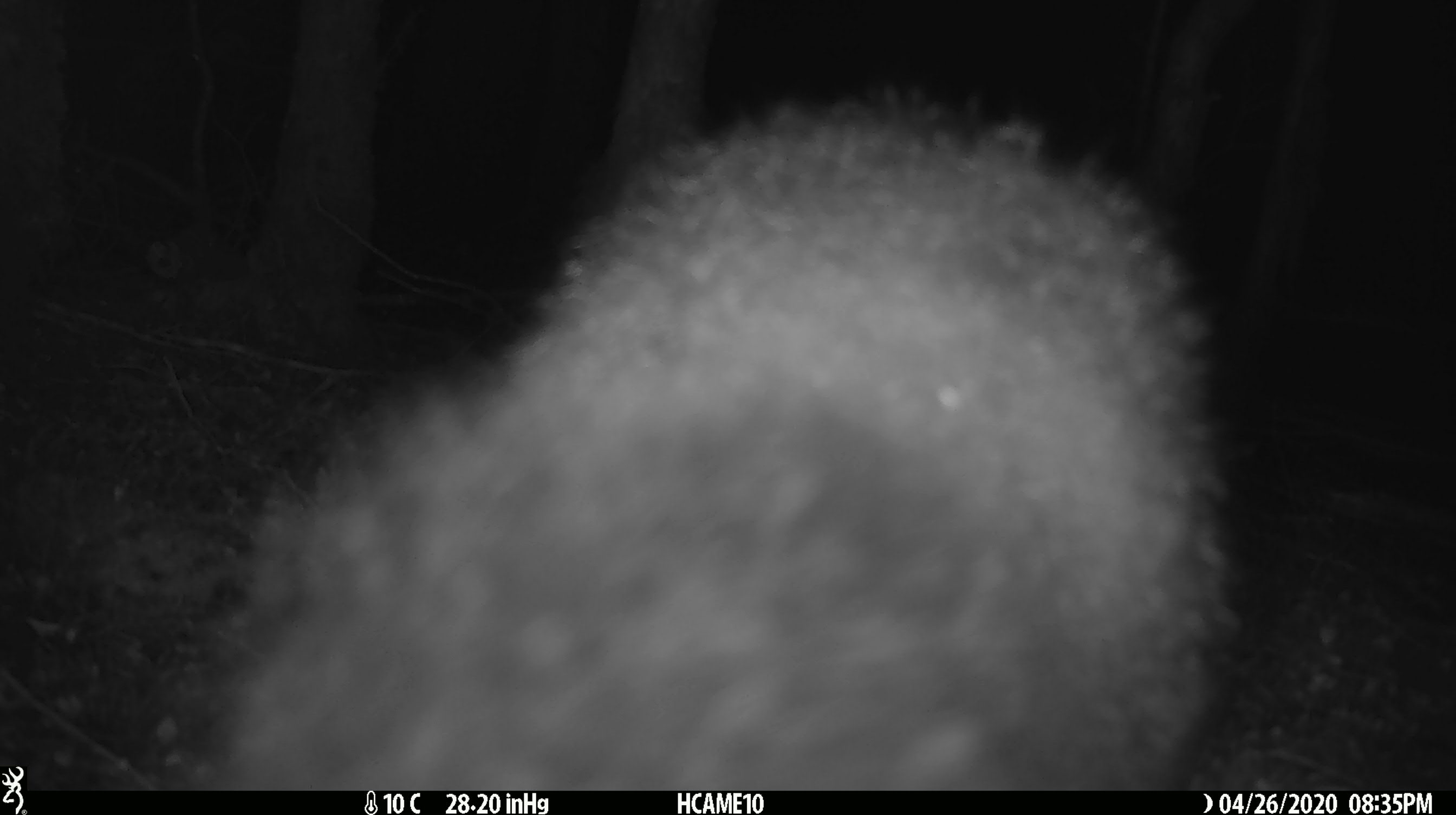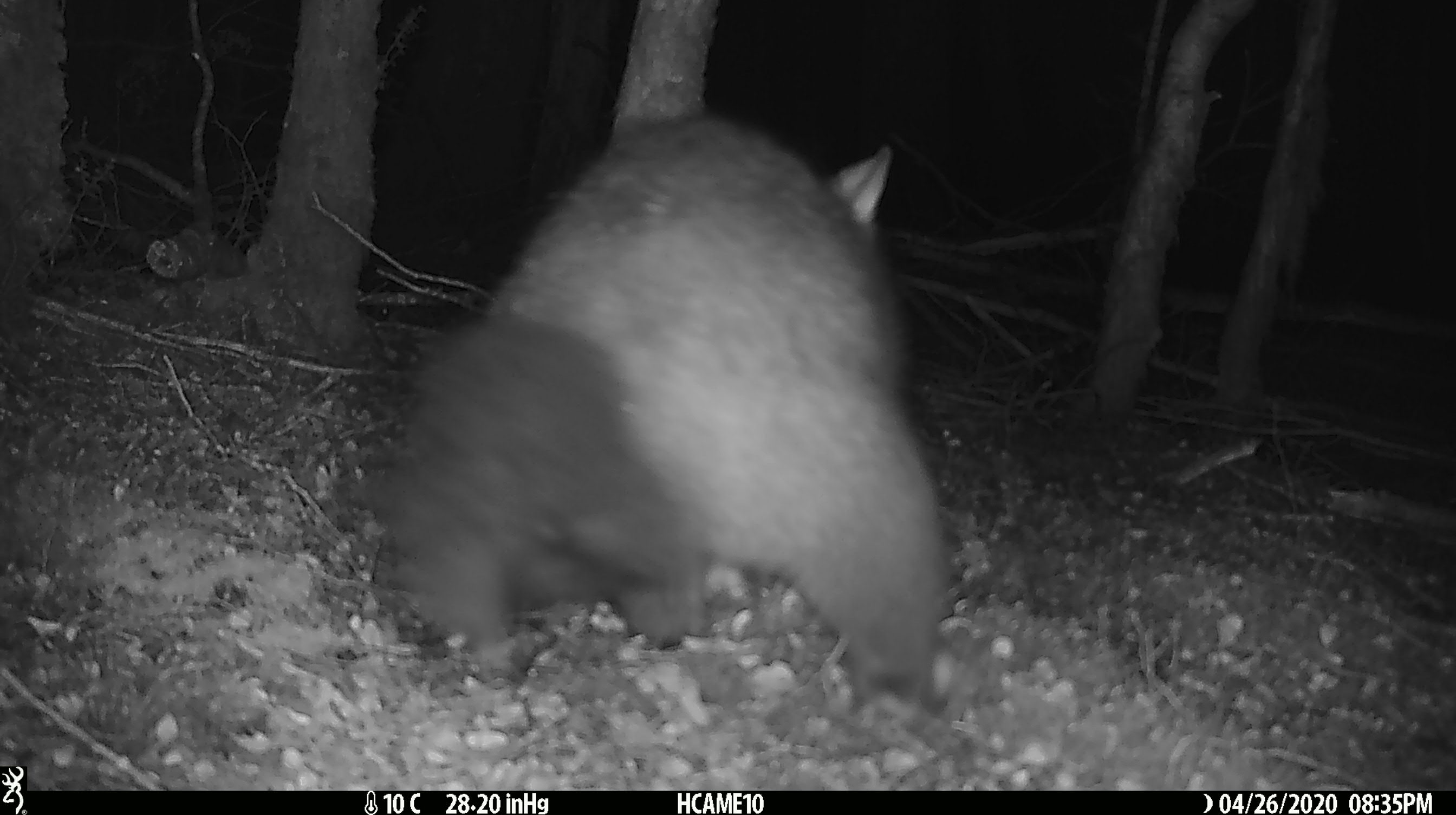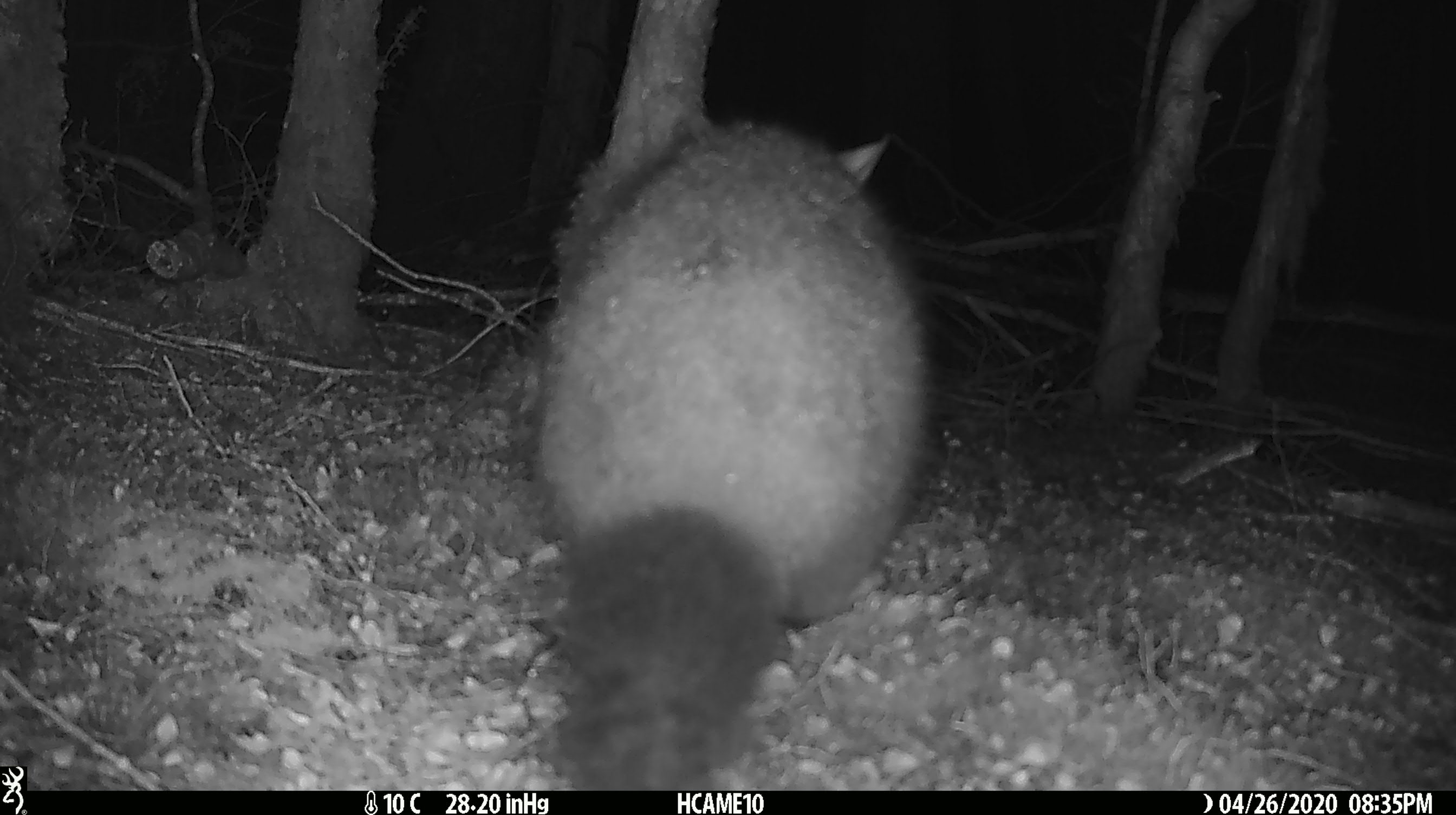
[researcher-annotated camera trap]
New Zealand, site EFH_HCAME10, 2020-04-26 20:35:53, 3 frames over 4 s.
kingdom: Animalia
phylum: Chordata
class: Mammalia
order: Diprotodontia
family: Phalangeridae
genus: Trichosurus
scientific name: Trichosurus vulpecula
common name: common brushtail possum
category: possum